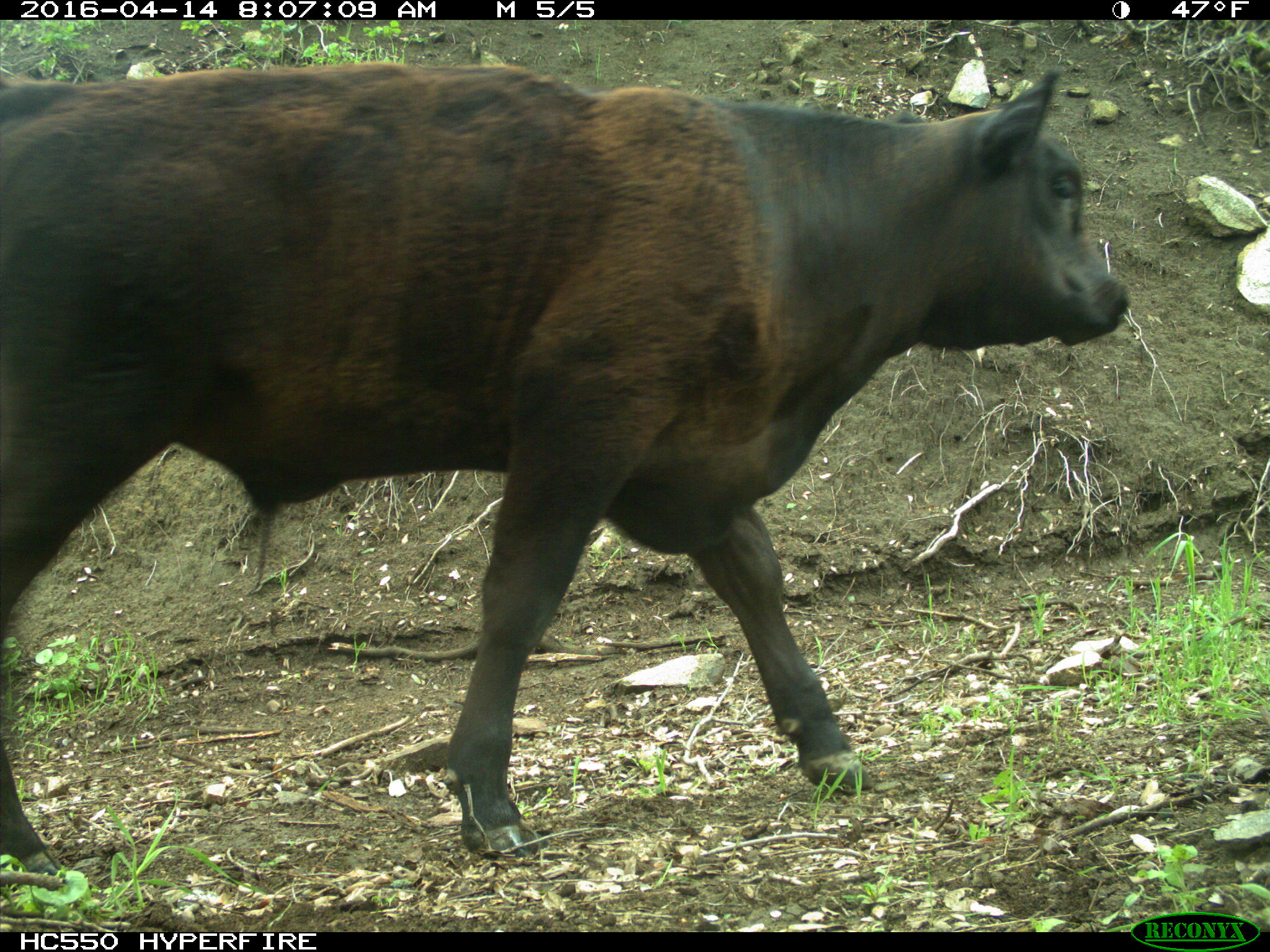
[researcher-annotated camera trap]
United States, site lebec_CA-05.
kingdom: Animalia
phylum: Chordata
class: Mammalia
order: Artiodactyla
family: Bovidae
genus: Bos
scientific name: Bos taurus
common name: domestic cow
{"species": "Bos taurus (domestic cow)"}